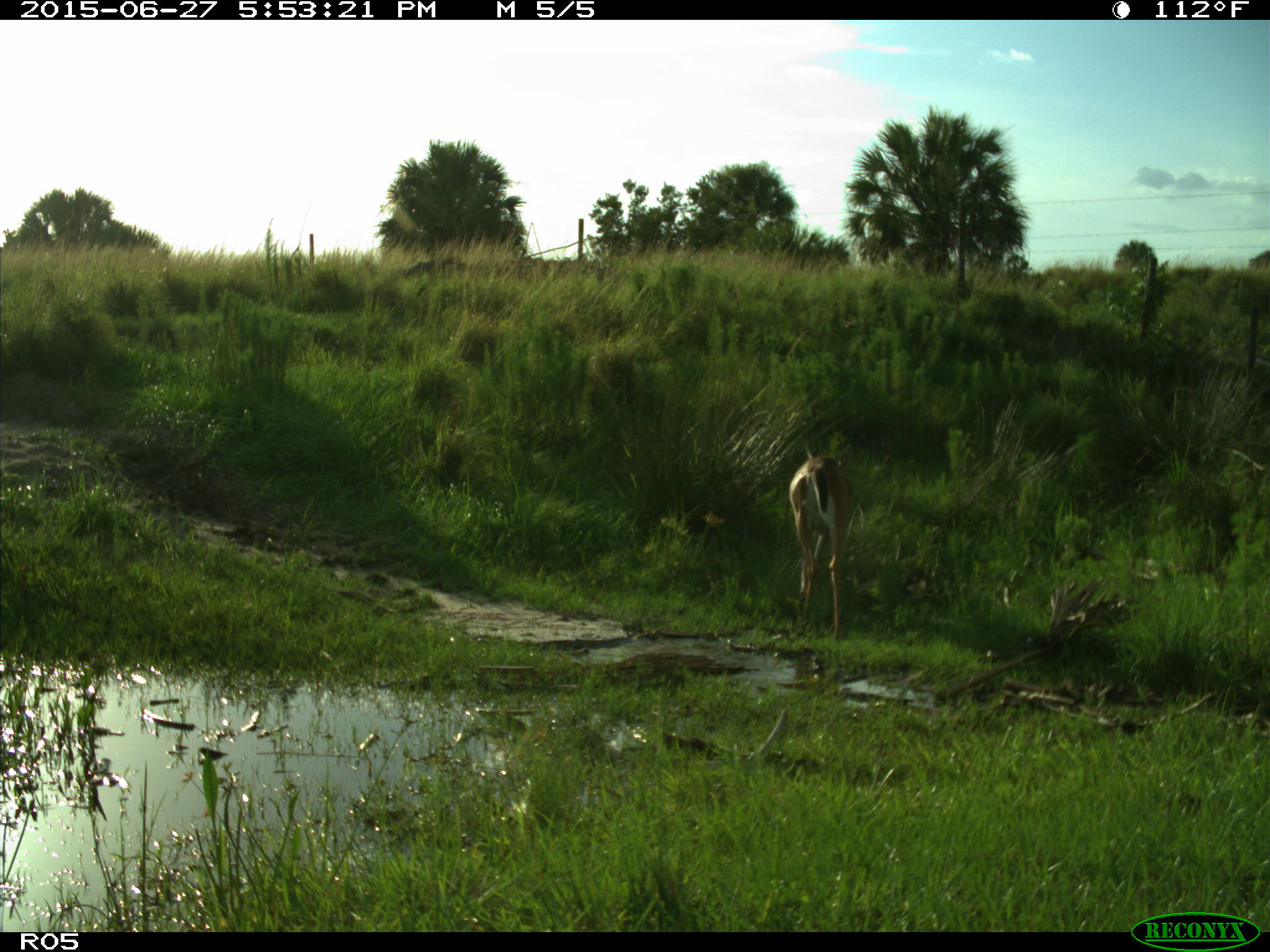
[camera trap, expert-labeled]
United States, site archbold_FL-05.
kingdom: Animalia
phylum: Chordata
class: Mammalia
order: Artiodactyla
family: Cervidae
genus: Odocoileus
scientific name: Odocoileus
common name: deer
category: unidentified deer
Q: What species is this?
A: Unidentified deer (deer) (Odocoileus).